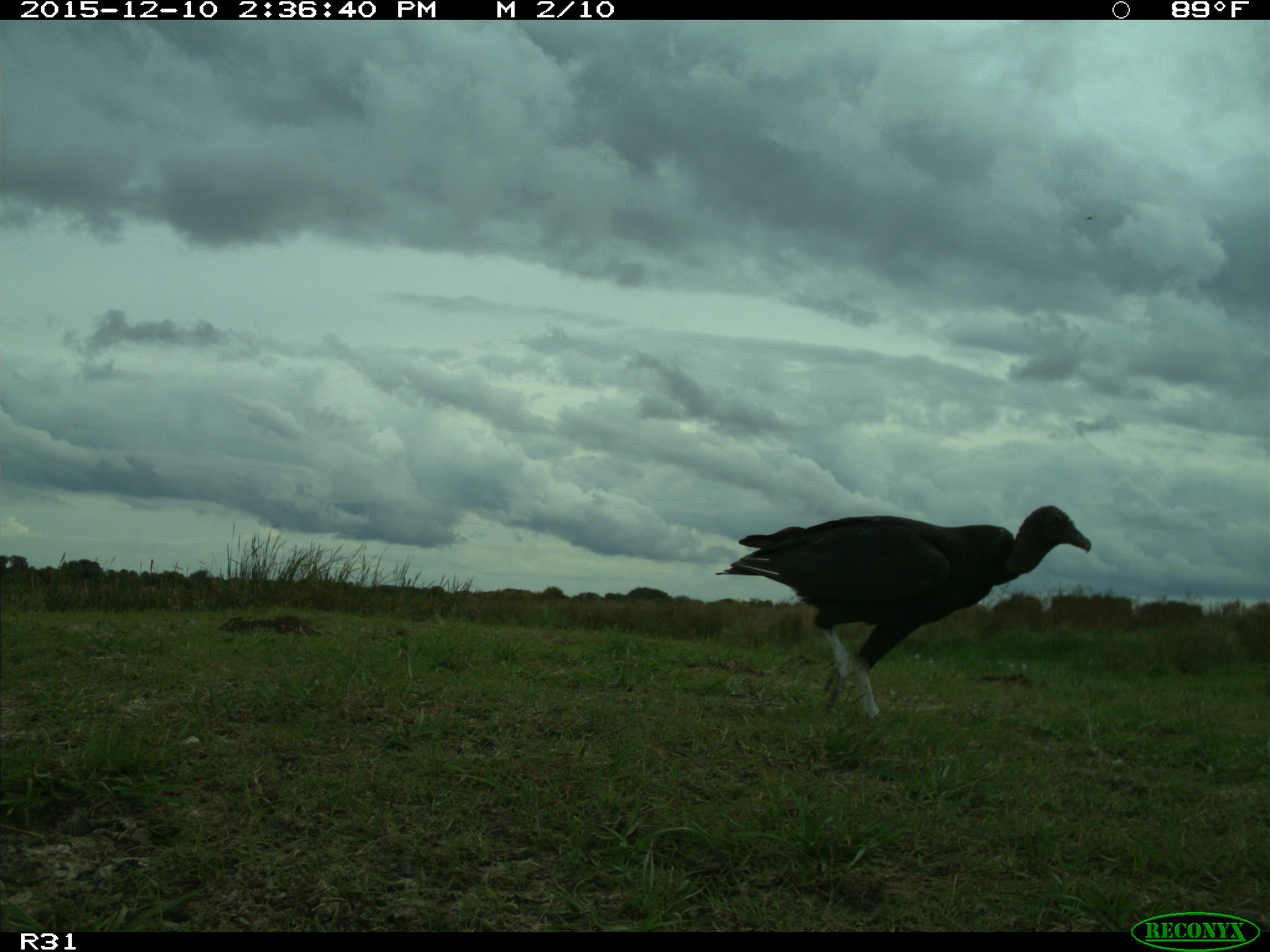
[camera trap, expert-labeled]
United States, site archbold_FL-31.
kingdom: Animalia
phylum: Chordata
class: Aves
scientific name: Aves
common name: birds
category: unidentified bird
Unidentified bird (birds) (Aves).